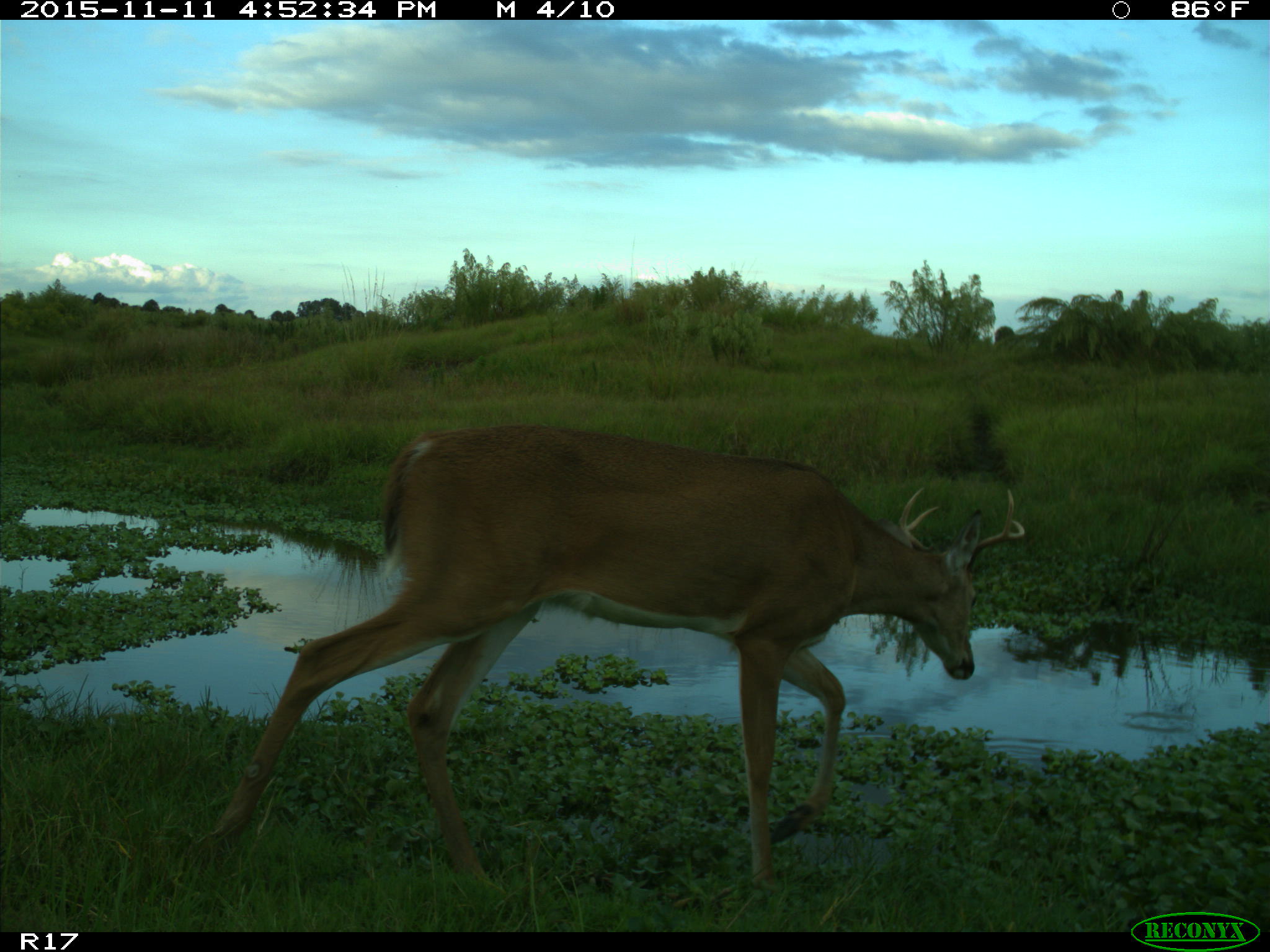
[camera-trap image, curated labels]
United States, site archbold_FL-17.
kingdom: Animalia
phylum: Chordata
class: Mammalia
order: Artiodactyla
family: Cervidae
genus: Odocoileus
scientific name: Odocoileus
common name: deer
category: unidentified deer